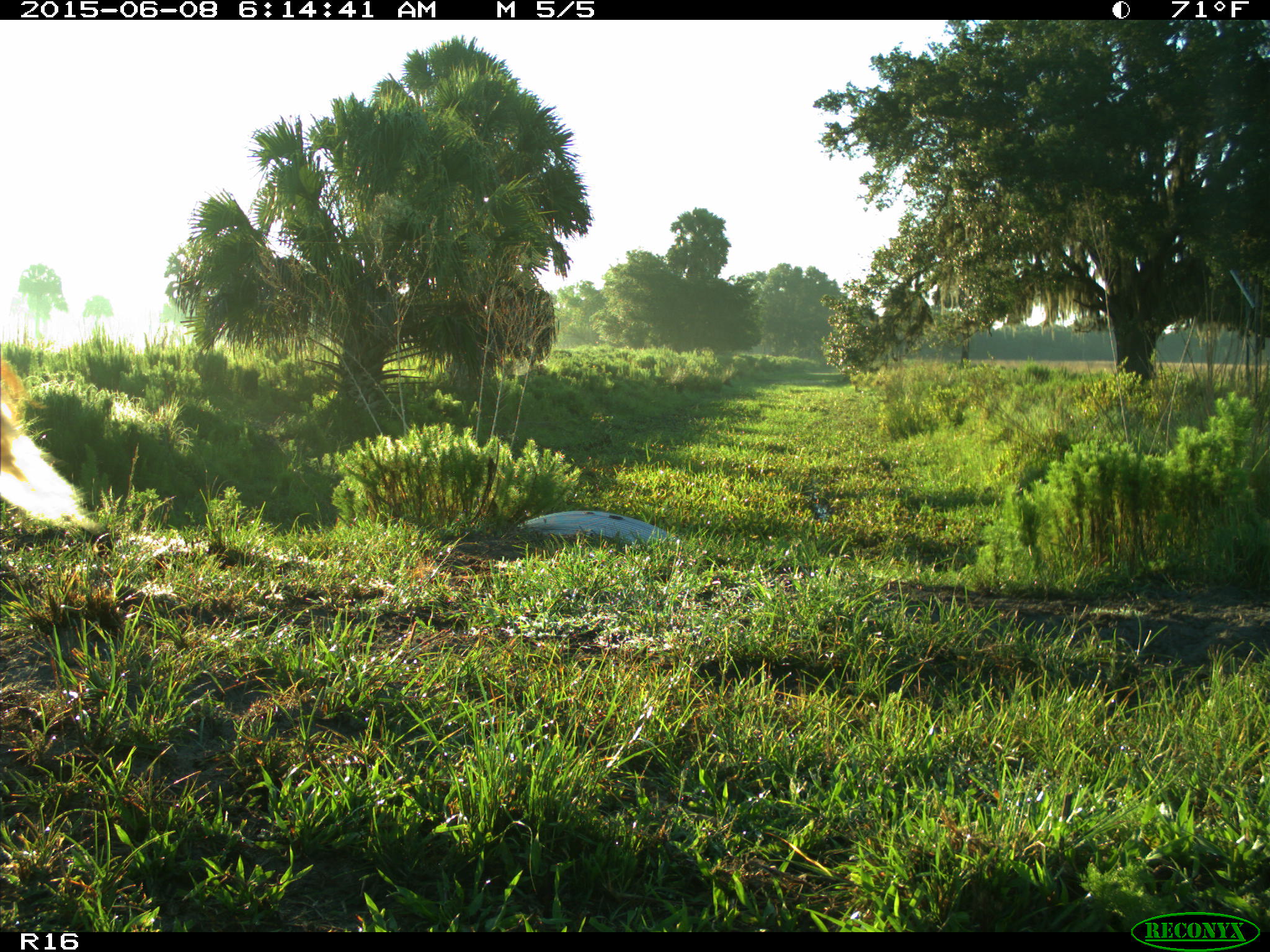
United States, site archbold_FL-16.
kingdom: Animalia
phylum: Chordata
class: Mammalia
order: Artiodactyla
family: Bovidae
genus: Bos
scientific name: Bos taurus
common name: domestic cow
Bos taurus (domestic cow).